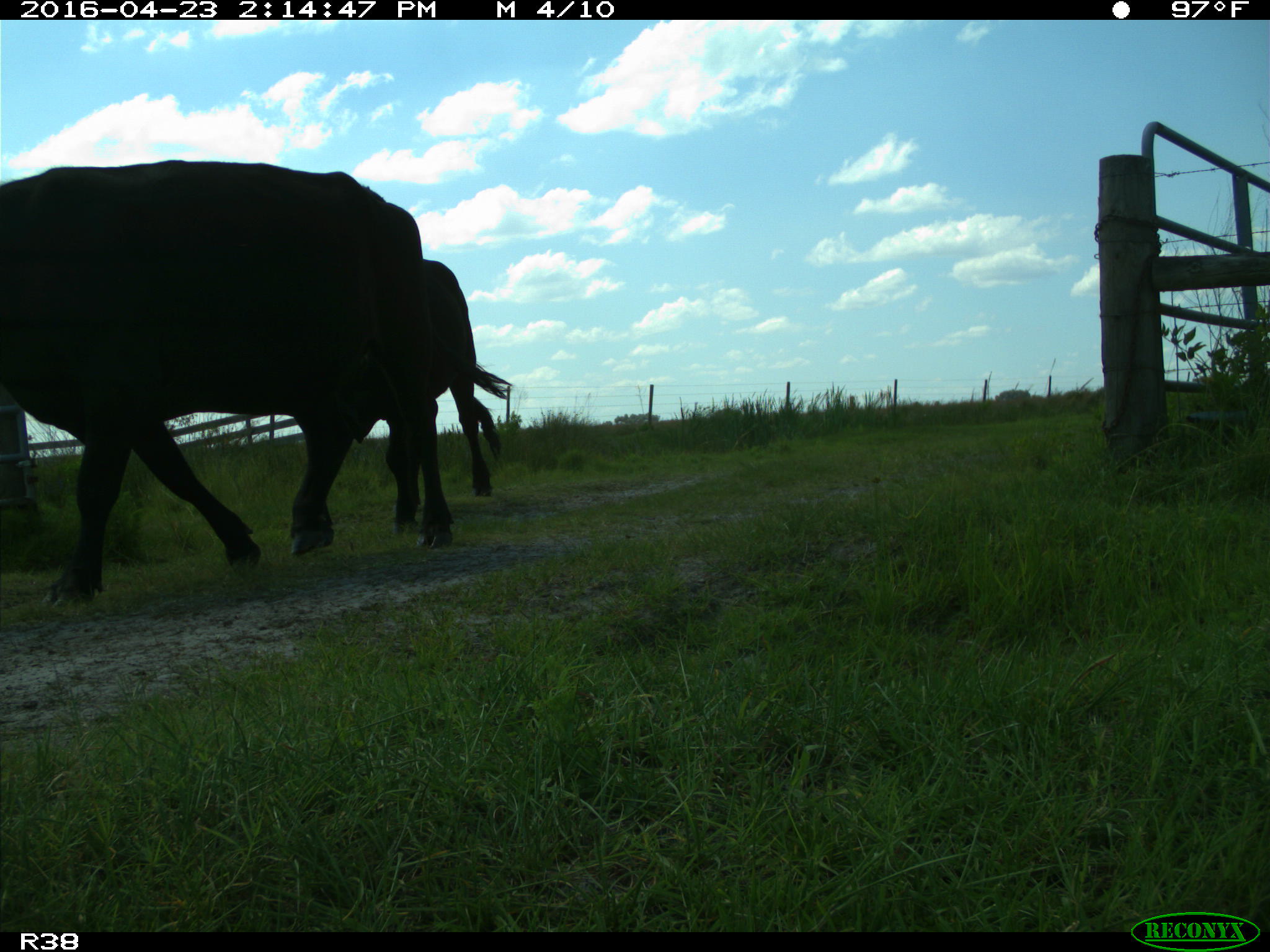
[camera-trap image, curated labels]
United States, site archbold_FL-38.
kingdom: Animalia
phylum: Chordata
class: Mammalia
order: Artiodactyla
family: Bovidae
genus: Bos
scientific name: Bos taurus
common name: domestic cow